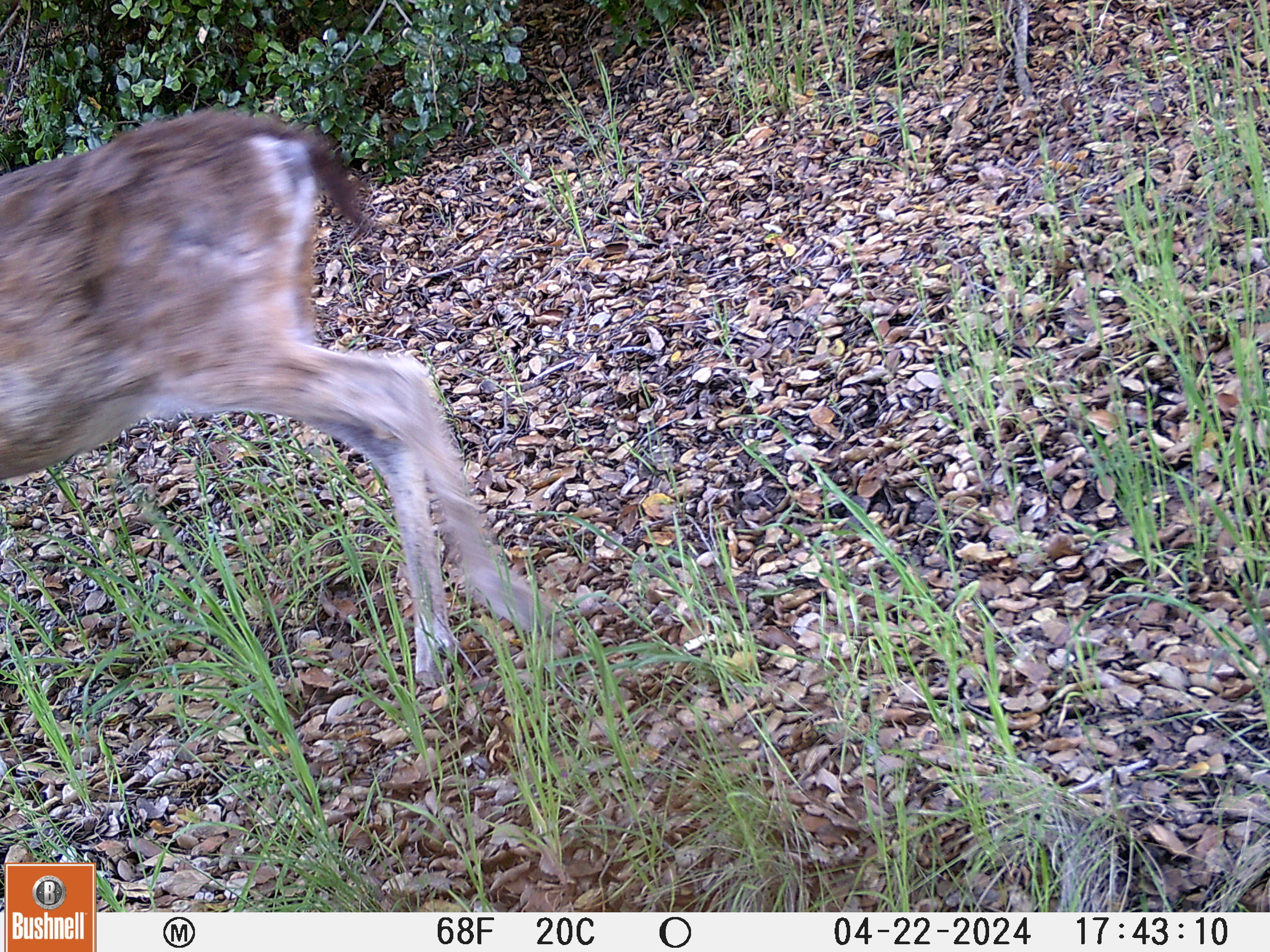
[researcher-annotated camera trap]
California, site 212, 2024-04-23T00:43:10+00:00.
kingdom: Animalia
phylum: Chordata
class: Mammalia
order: Artiodactyla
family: Cervidae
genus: Odocoileus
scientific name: Odocoileus hemionus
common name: mule deer